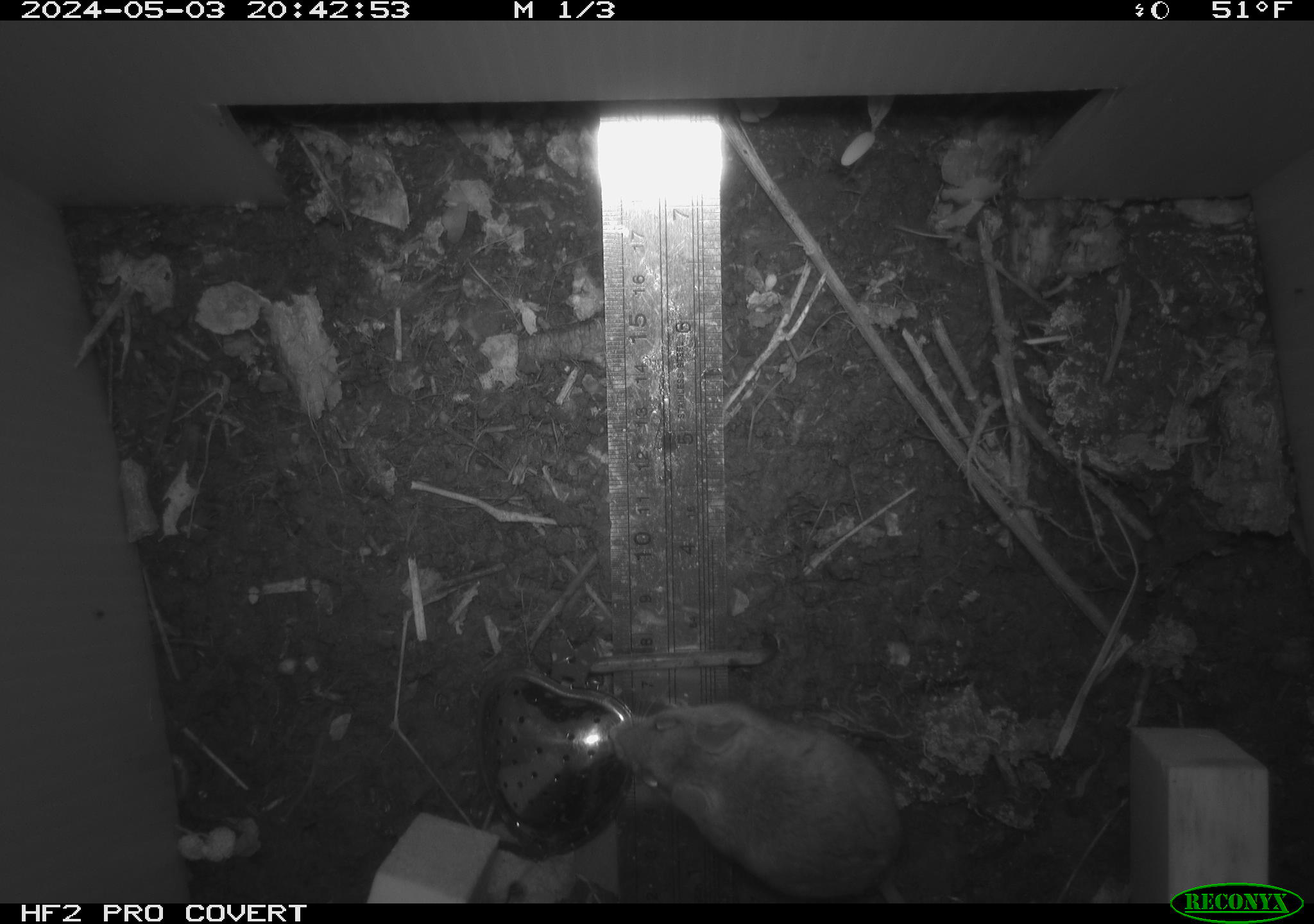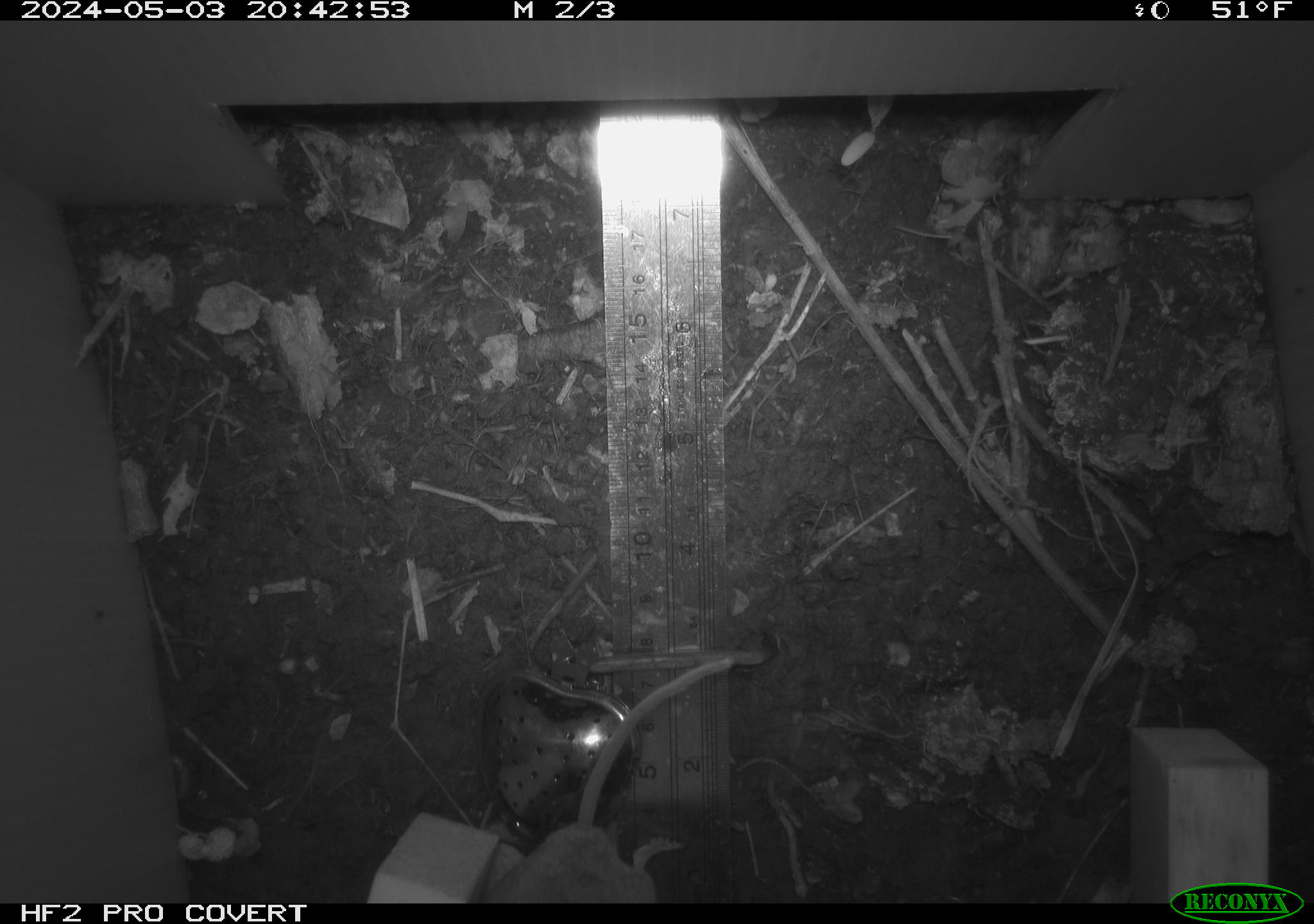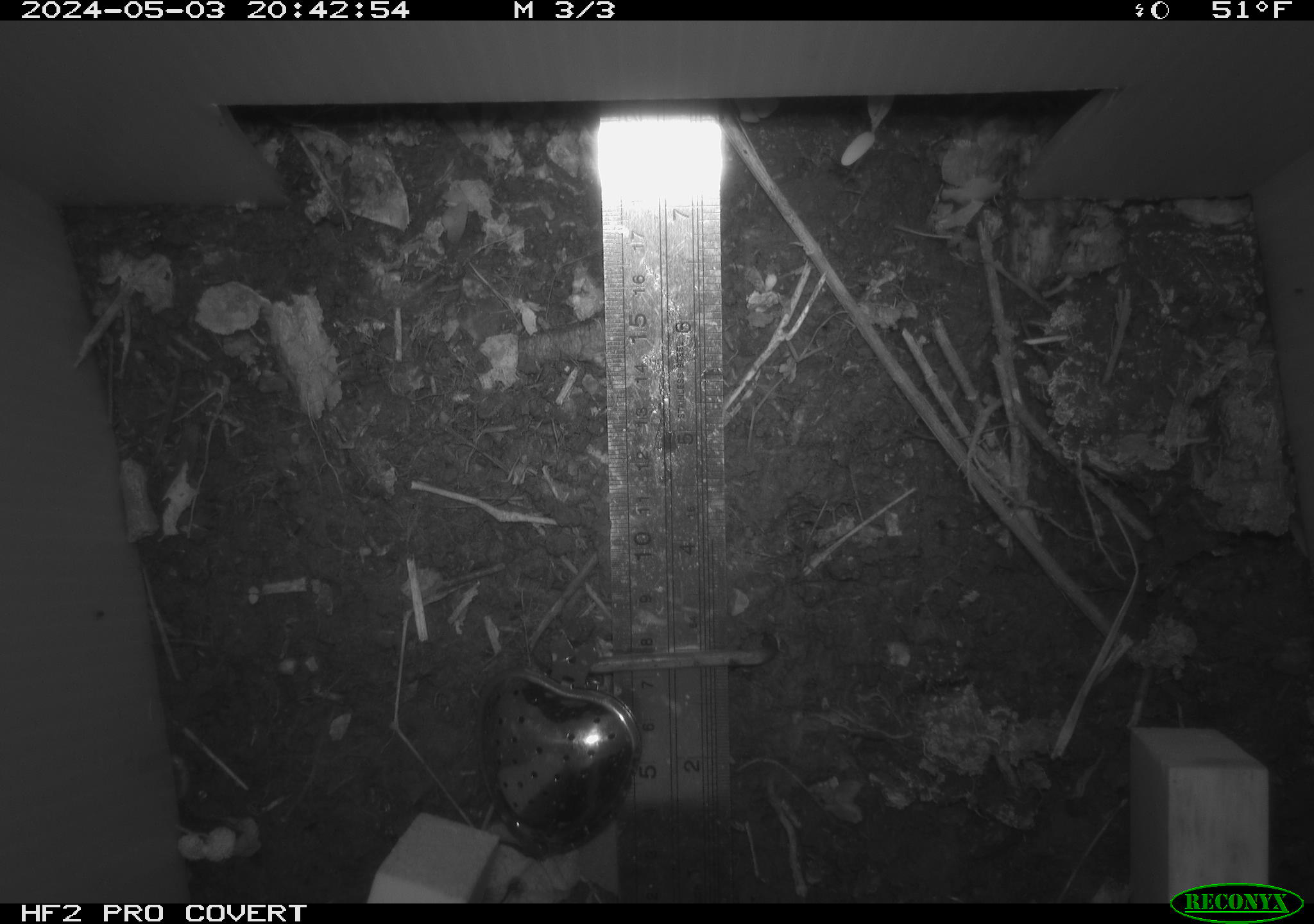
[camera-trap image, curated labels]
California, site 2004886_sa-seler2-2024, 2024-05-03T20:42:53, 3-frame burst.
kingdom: Animalia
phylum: Chordata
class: Mammalia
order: Rodentia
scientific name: Rodentia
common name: mouse species